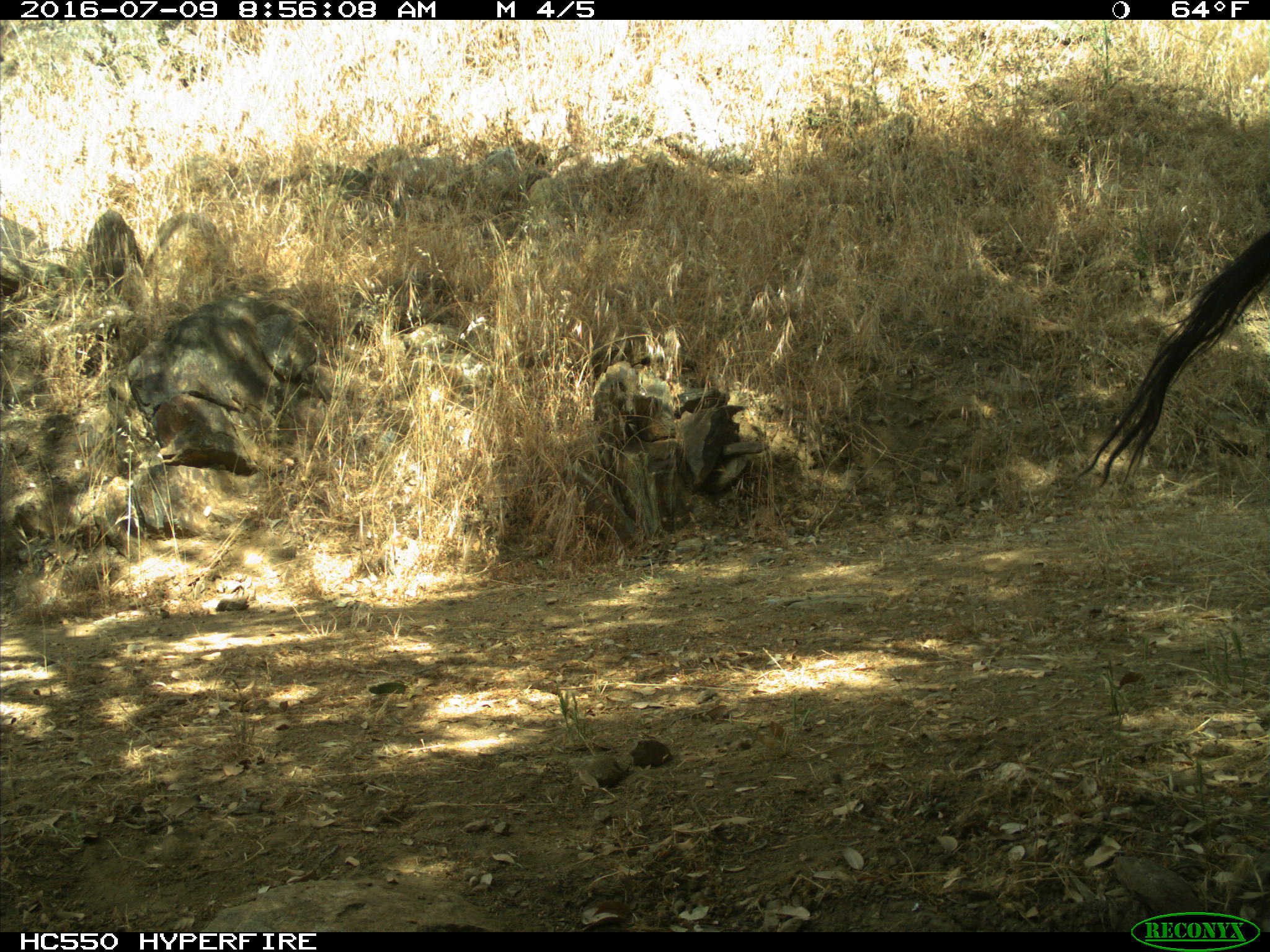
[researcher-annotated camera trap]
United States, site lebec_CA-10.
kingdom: Animalia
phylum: Chordata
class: Mammalia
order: Artiodactyla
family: Bovidae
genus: Bos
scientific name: Bos taurus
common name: domestic cow